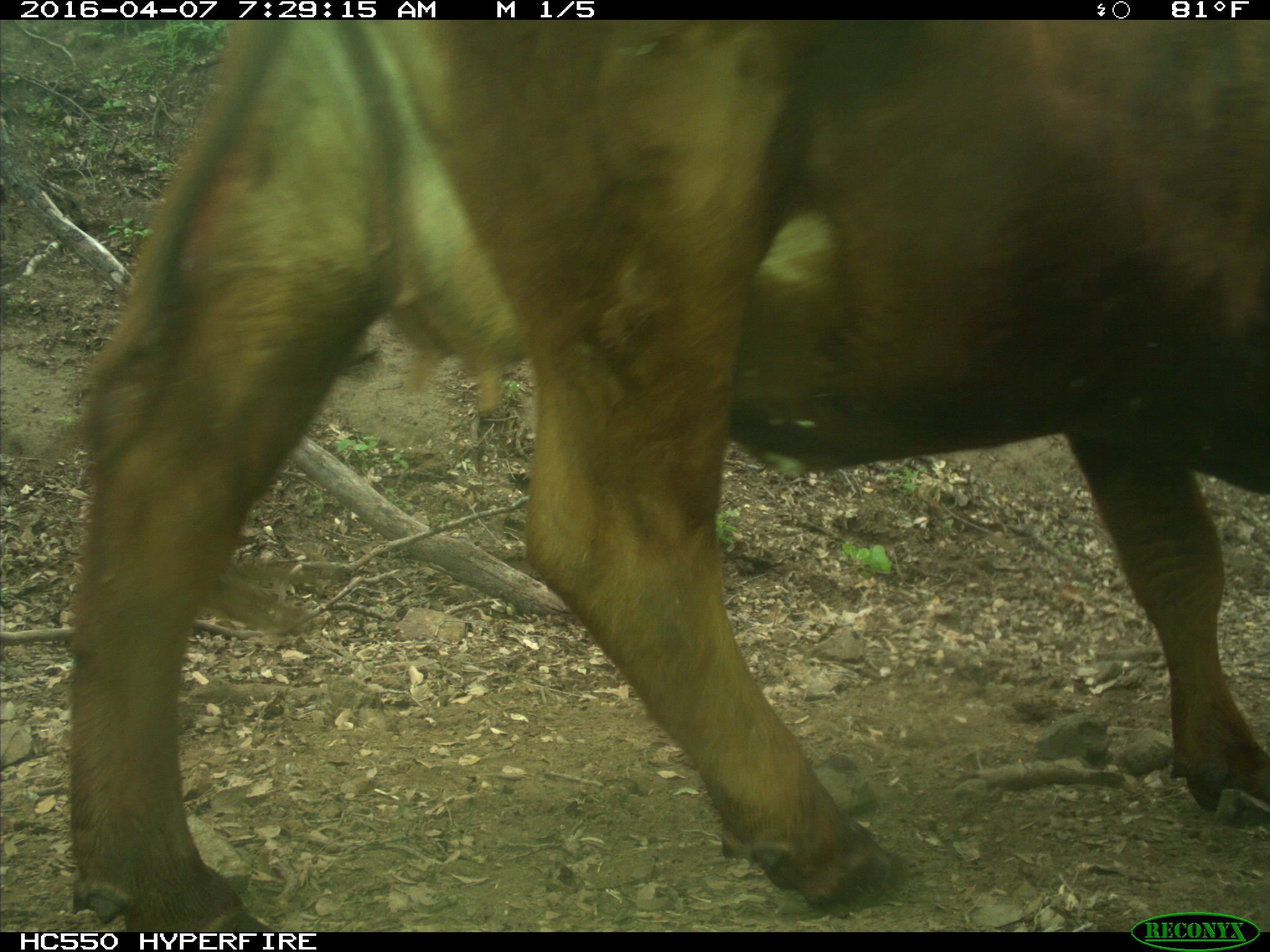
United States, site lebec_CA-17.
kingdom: Animalia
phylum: Chordata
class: Mammalia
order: Artiodactyla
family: Bovidae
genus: Bos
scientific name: Bos taurus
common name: domestic cow